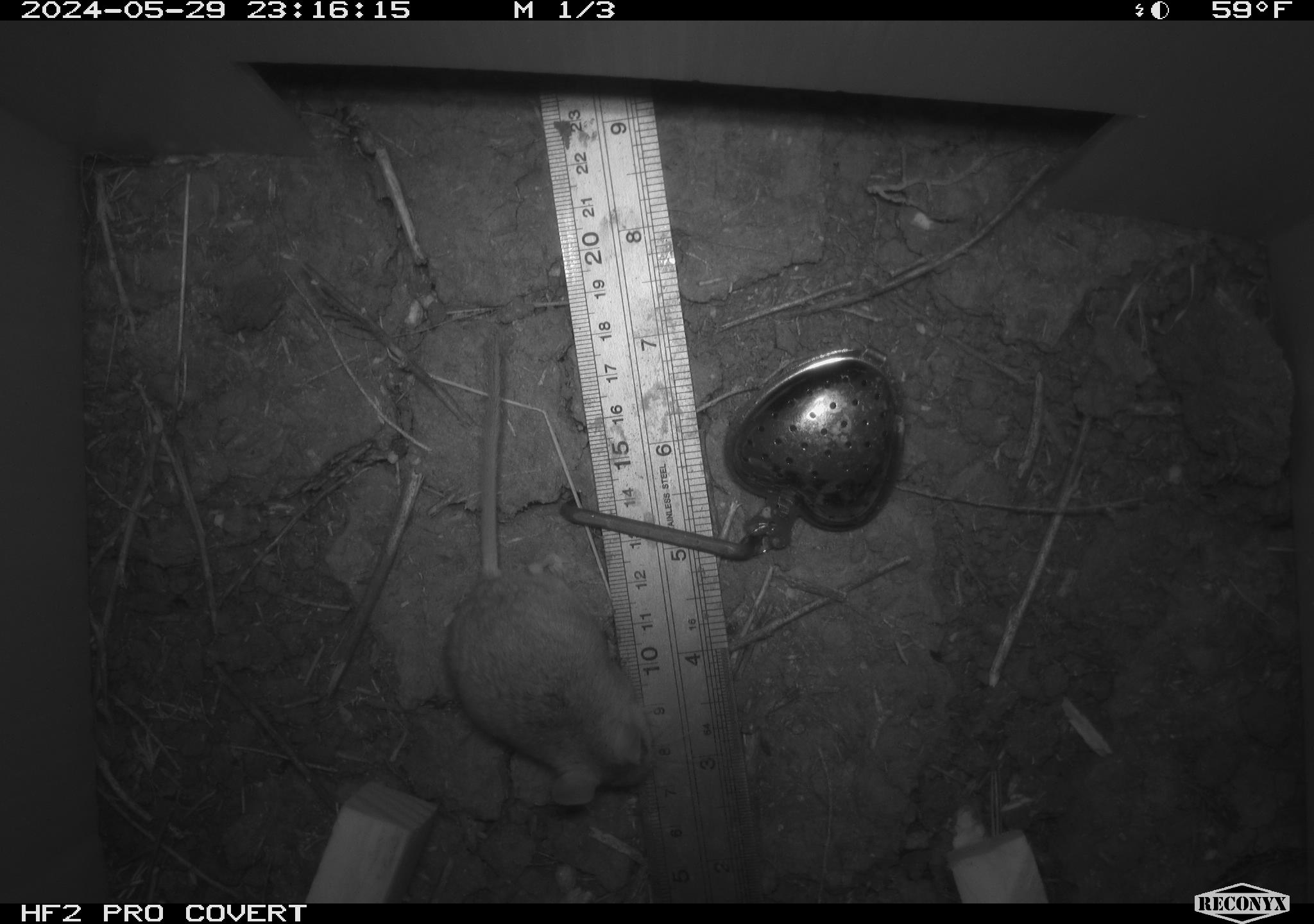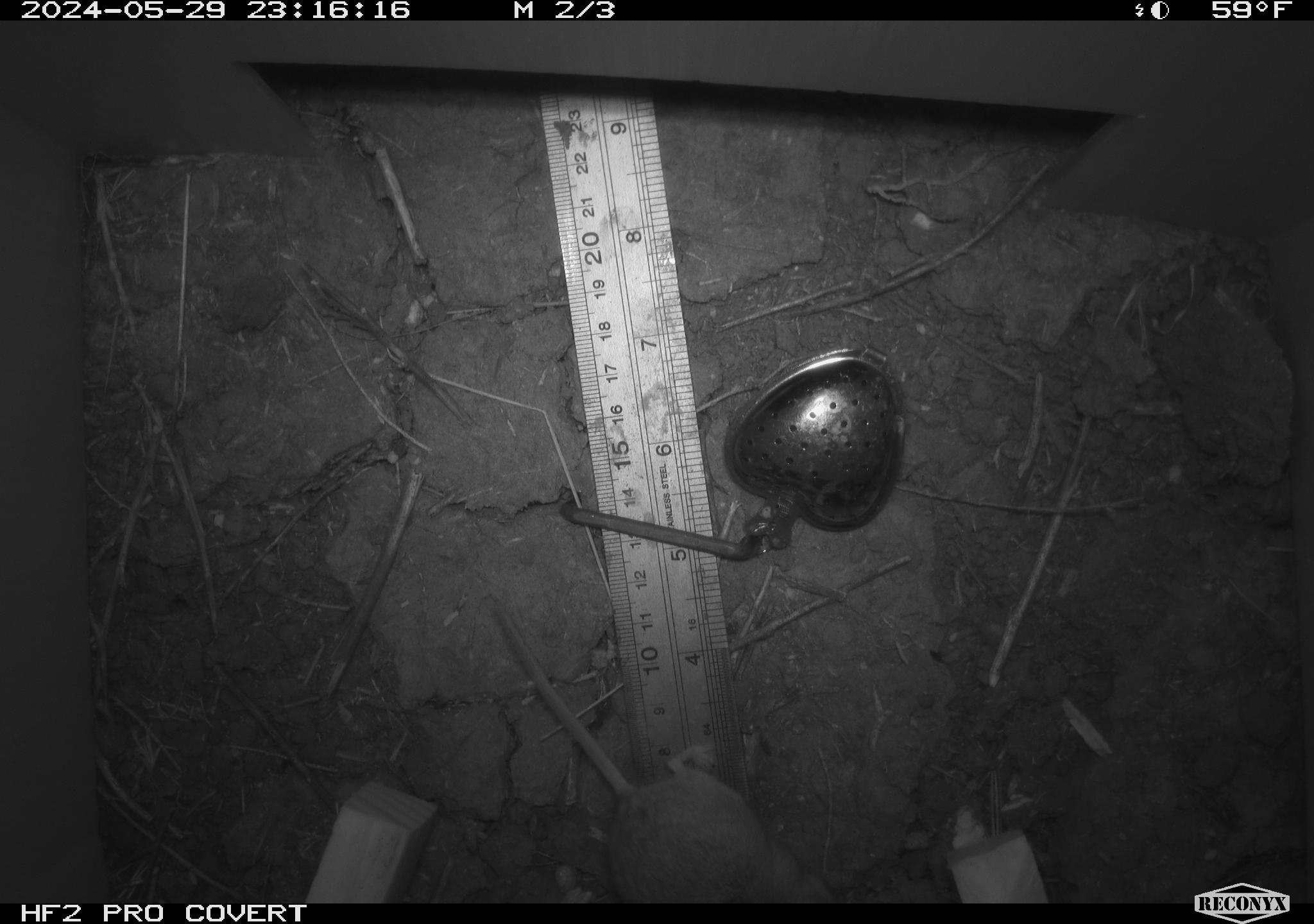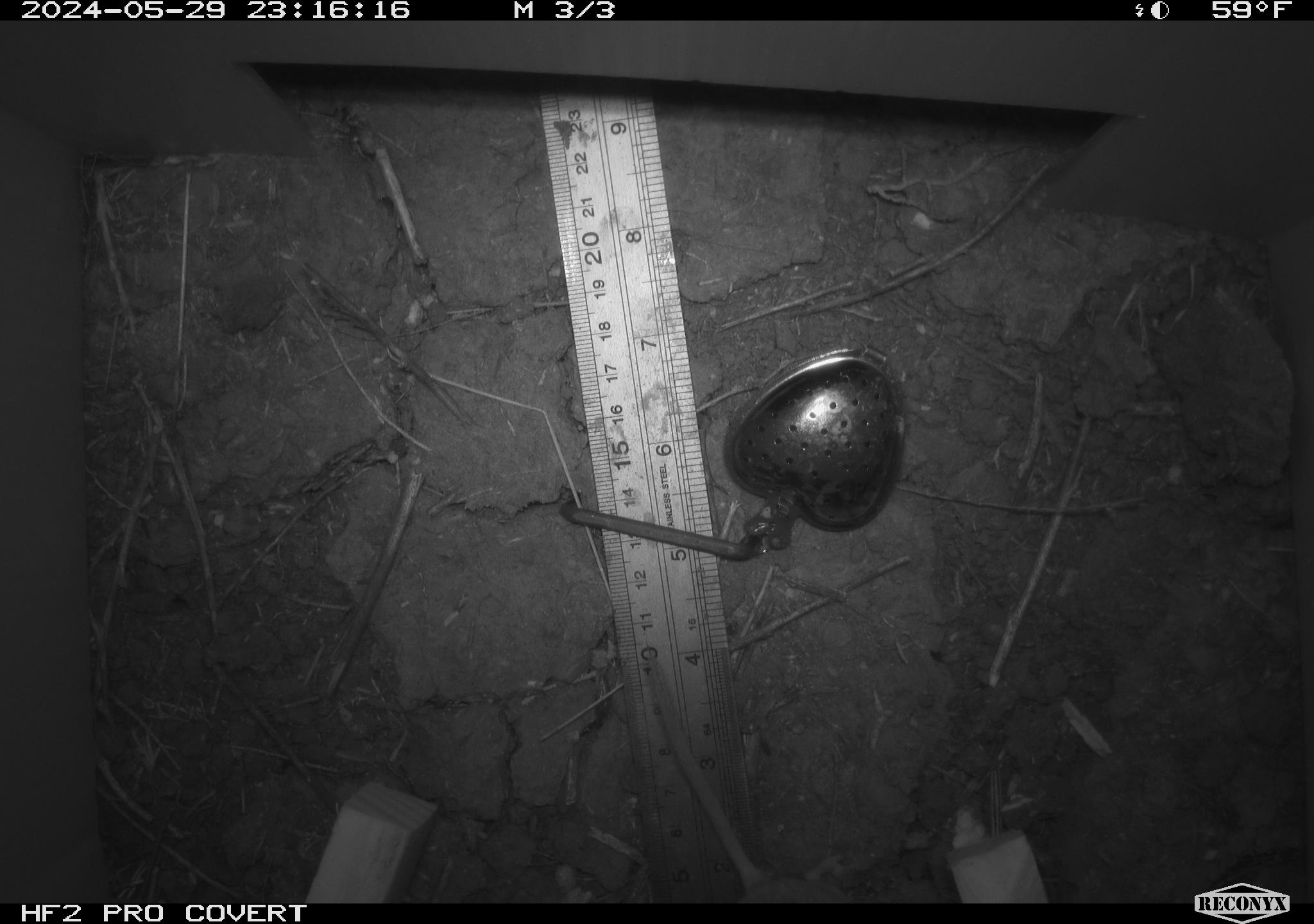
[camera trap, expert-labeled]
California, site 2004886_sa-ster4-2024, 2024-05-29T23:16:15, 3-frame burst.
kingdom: Animalia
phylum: Chordata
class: Mammalia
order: Rodentia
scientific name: Rodentia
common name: mouse species